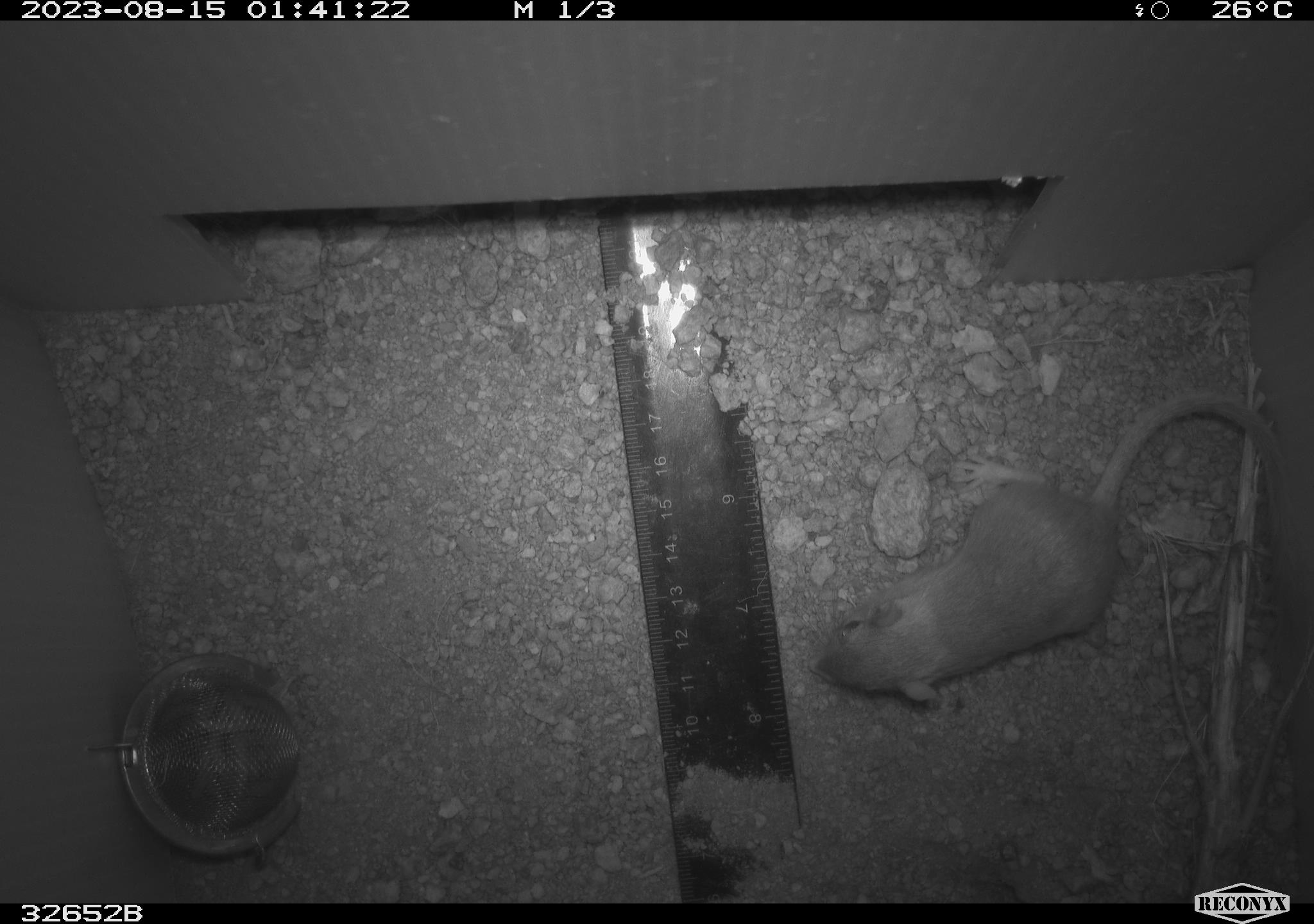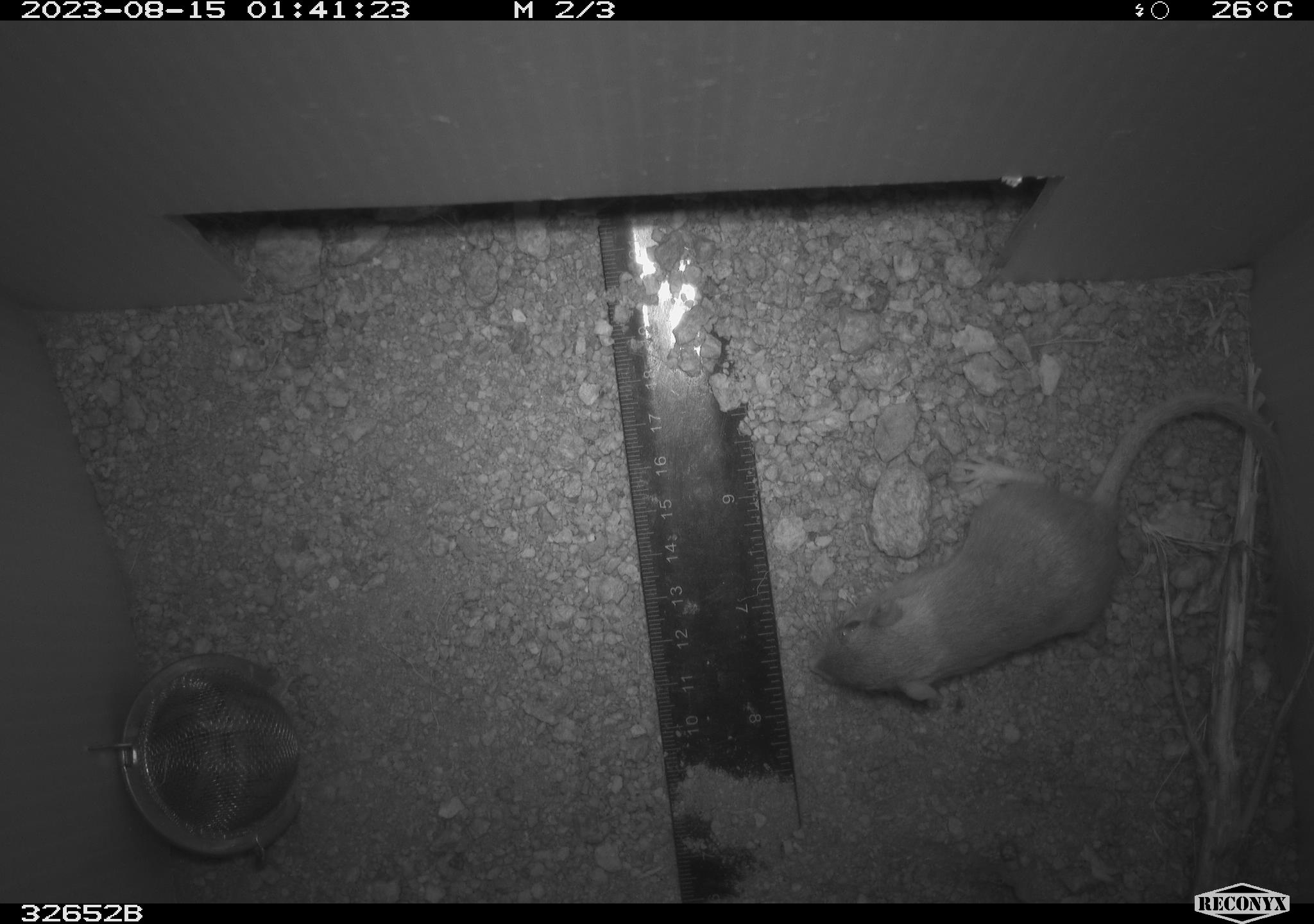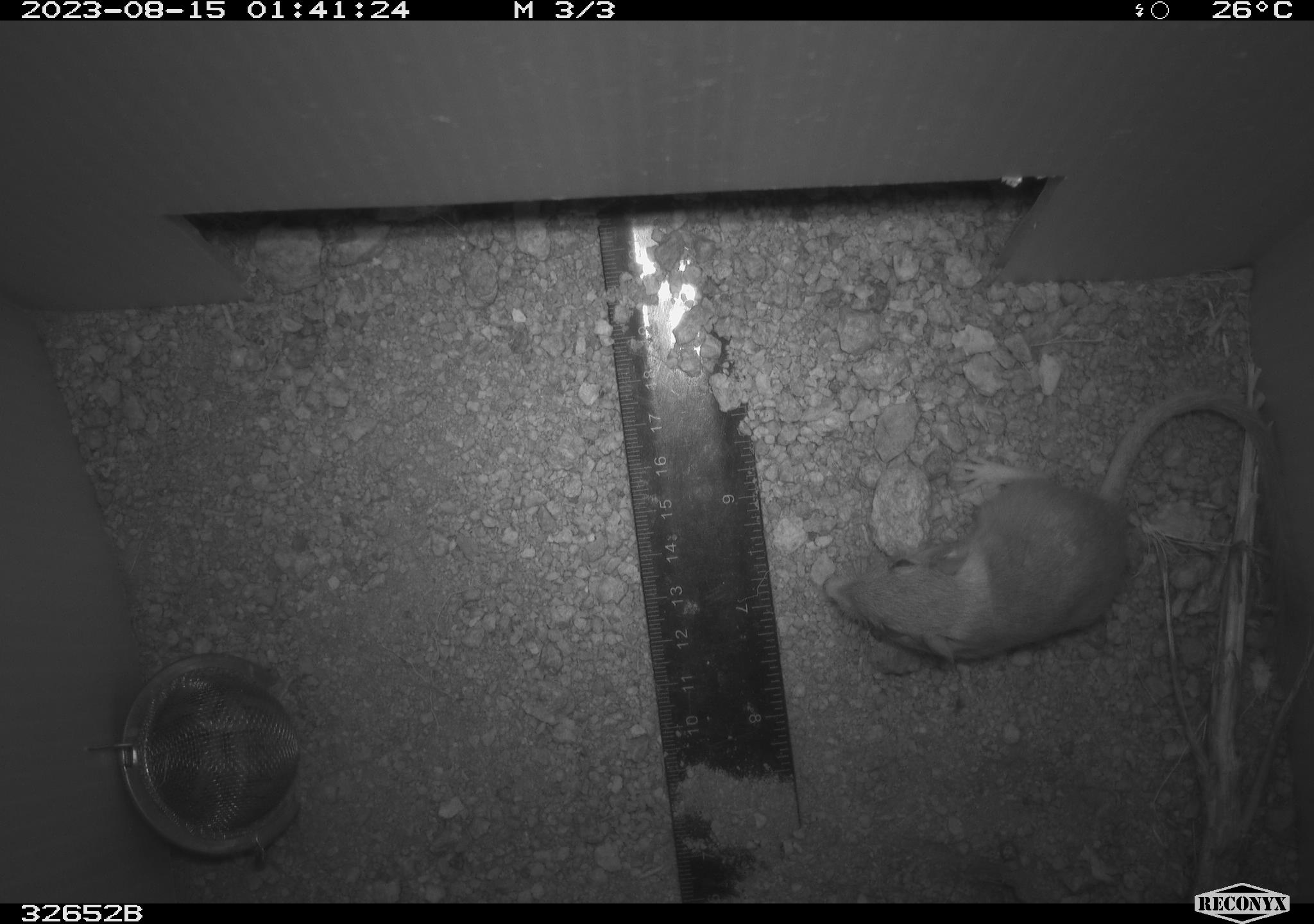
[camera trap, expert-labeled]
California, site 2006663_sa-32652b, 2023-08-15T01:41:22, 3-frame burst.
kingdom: Animalia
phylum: Chordata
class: Mammalia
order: Rodentia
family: Heteromyidae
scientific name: Heteromyidae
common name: kangaroo rats and pocket mice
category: heteromyidae family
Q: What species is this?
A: Heteromyidae family (kangaroo rats and pocket mice) (Heteromyidae).